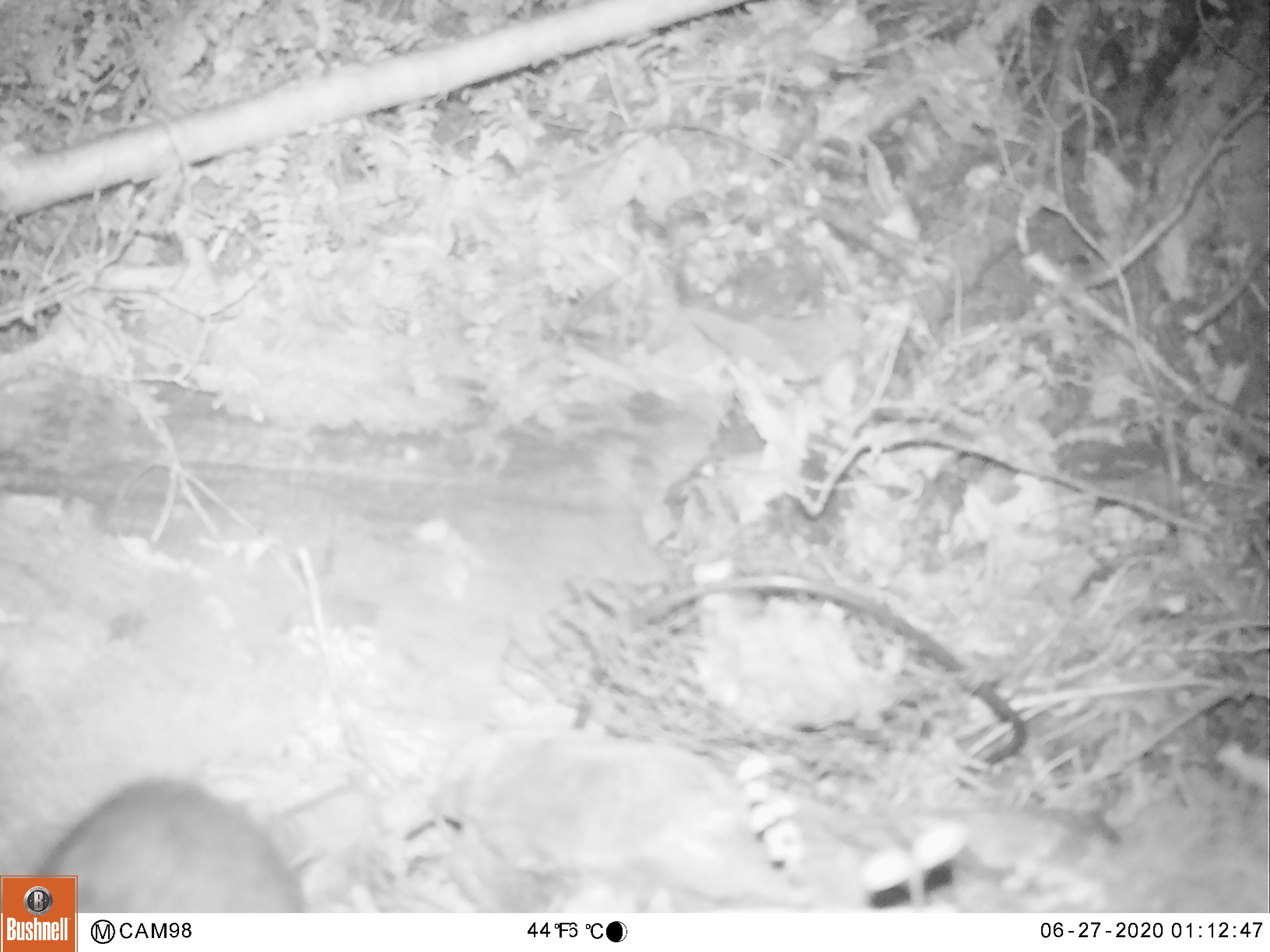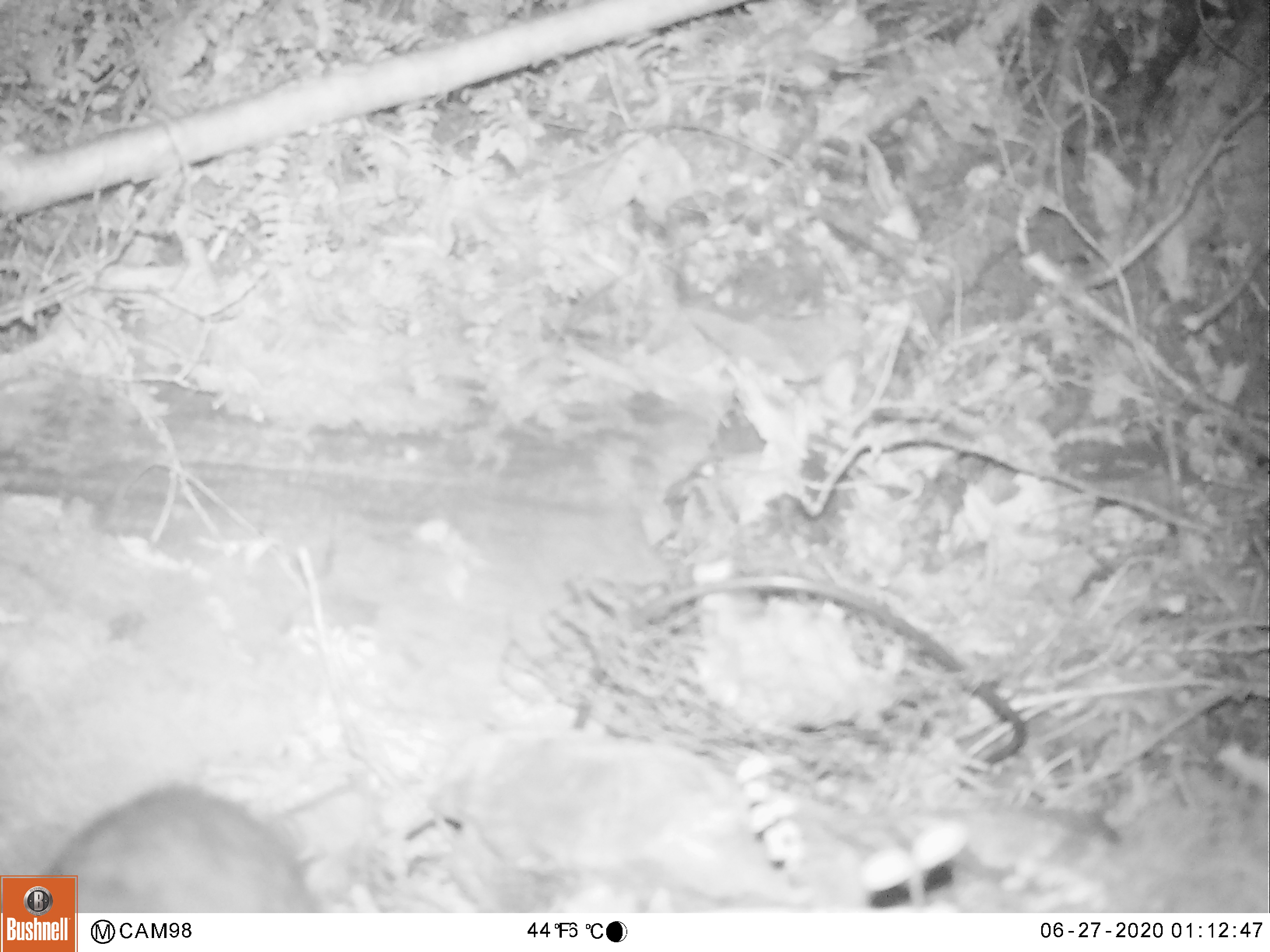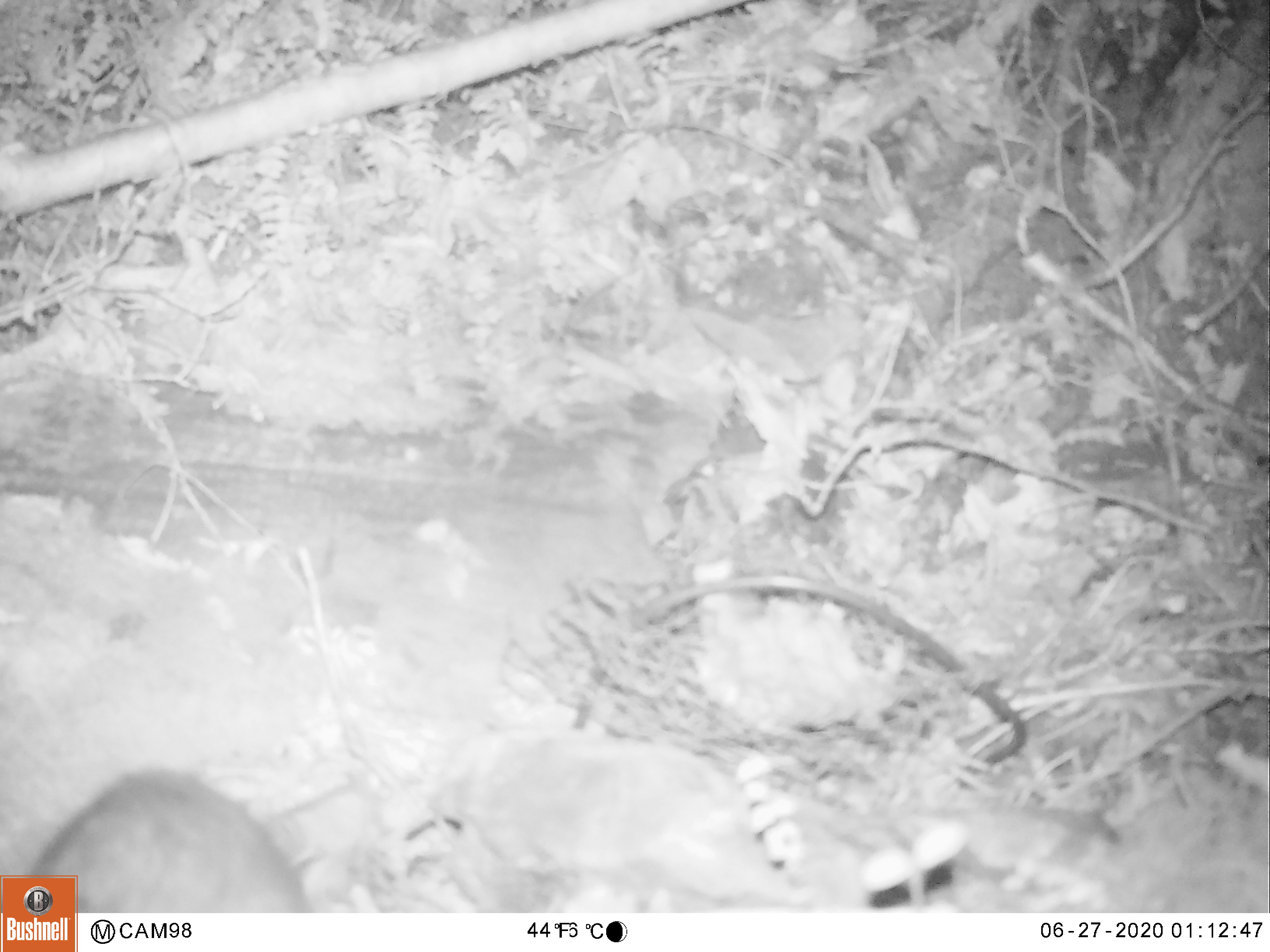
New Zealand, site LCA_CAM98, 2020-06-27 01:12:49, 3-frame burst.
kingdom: Animalia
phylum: Chordata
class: Mammalia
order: Carnivora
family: Mustelidae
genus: Mustela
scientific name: Mustela erminea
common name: stoat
Stoat (Mustela erminea).